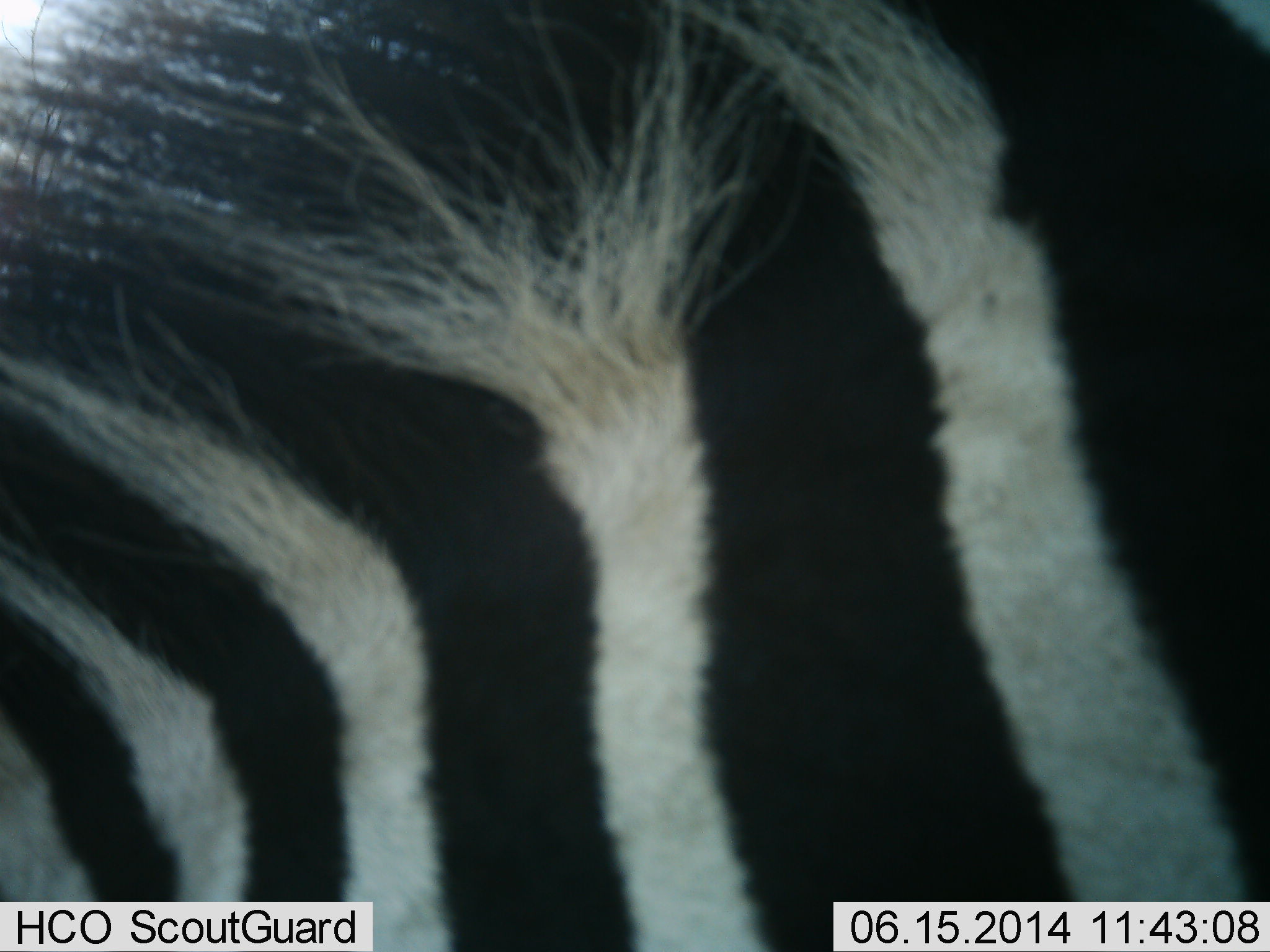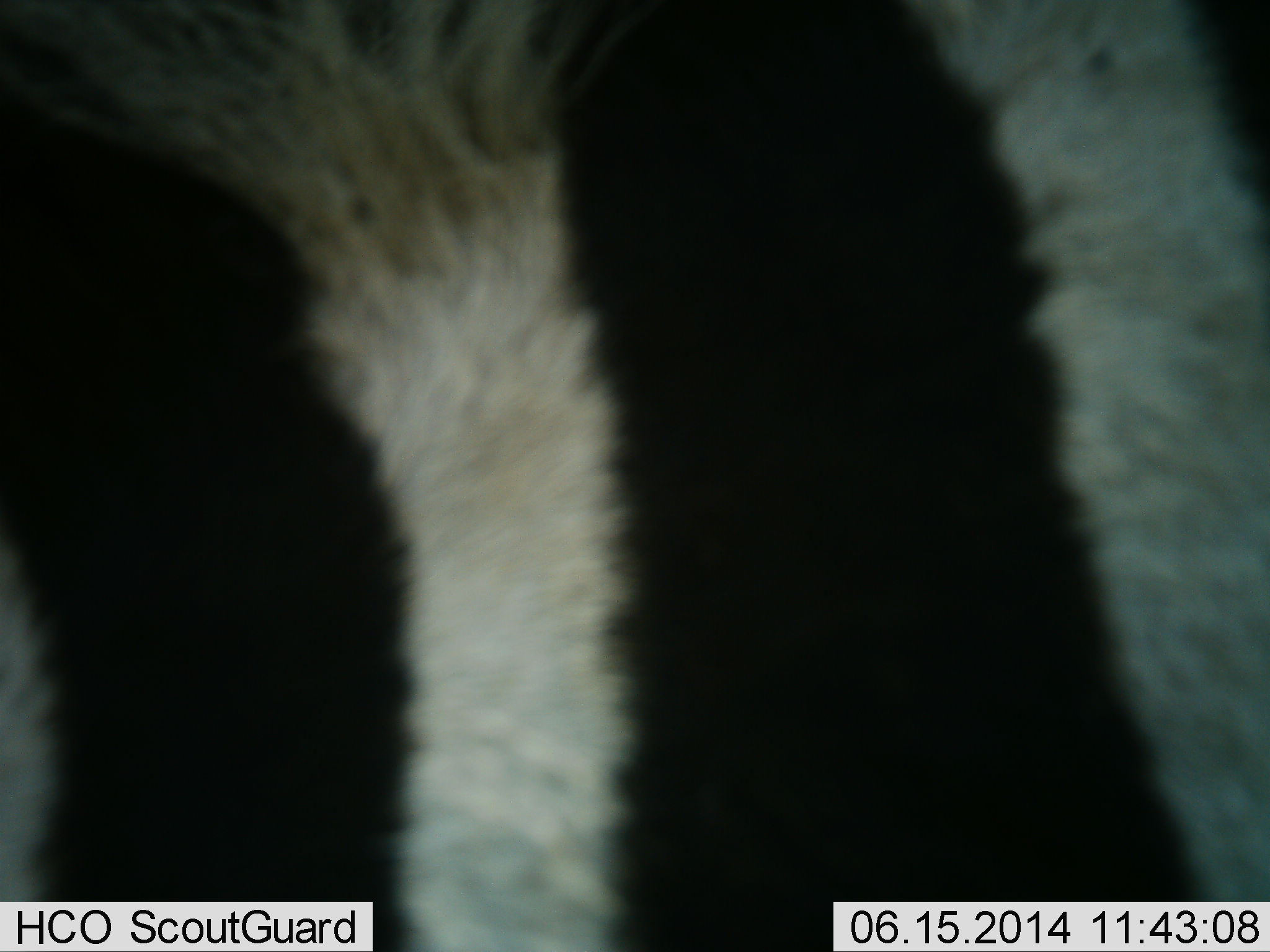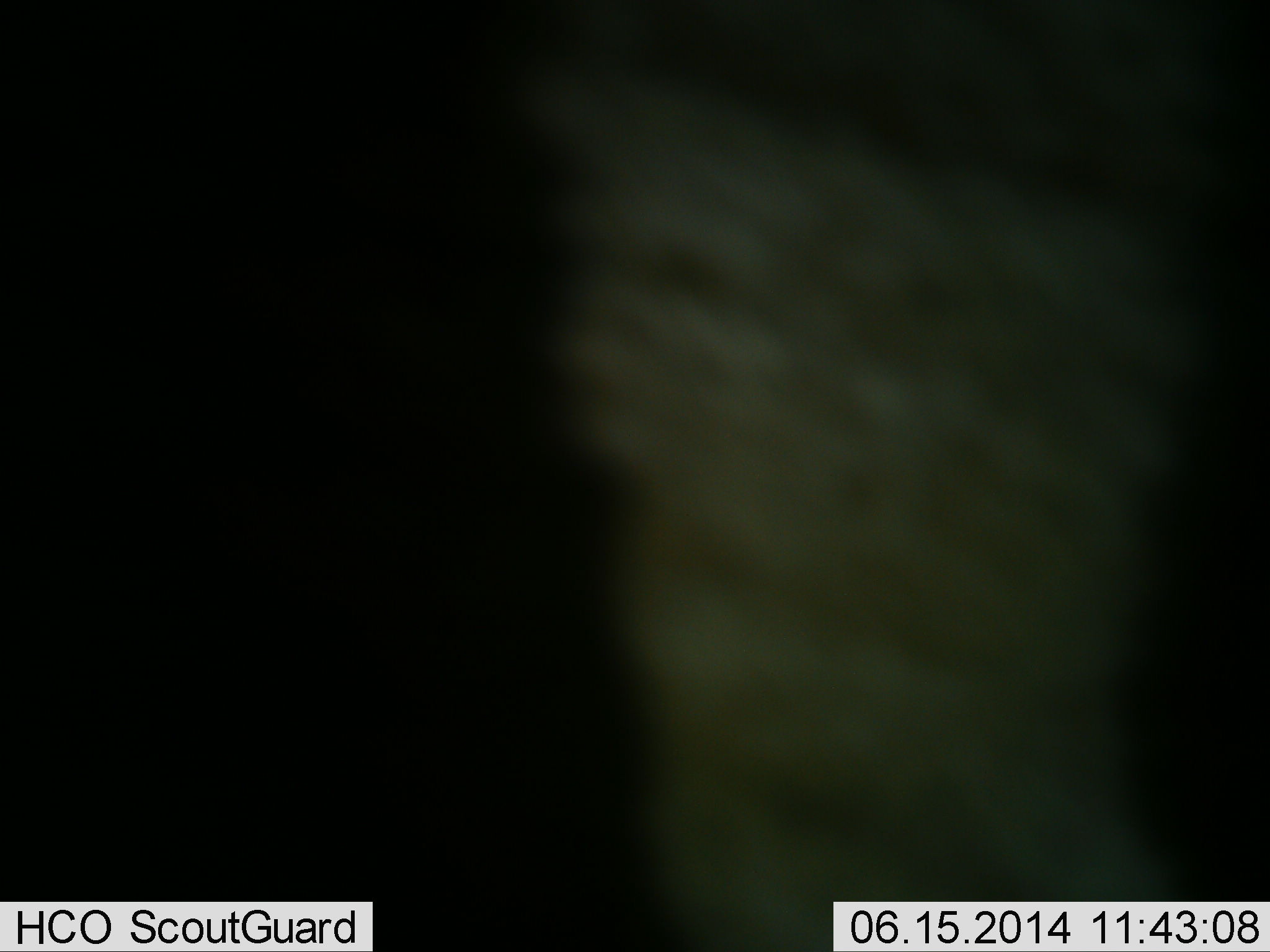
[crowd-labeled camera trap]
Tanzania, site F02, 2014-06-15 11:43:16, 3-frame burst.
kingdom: Animalia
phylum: Chordata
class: Mammalia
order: Perissodactyla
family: Equidae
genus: Equus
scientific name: Equus quagga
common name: plains zebra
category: zebra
Zebra (plains zebra) (Equus quagga), count 1. Behavior (volunteer vote fractions): standing 80%, resting 0%, moving 20%, interacting 0%. Young present (vote fraction): 0%. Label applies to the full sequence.